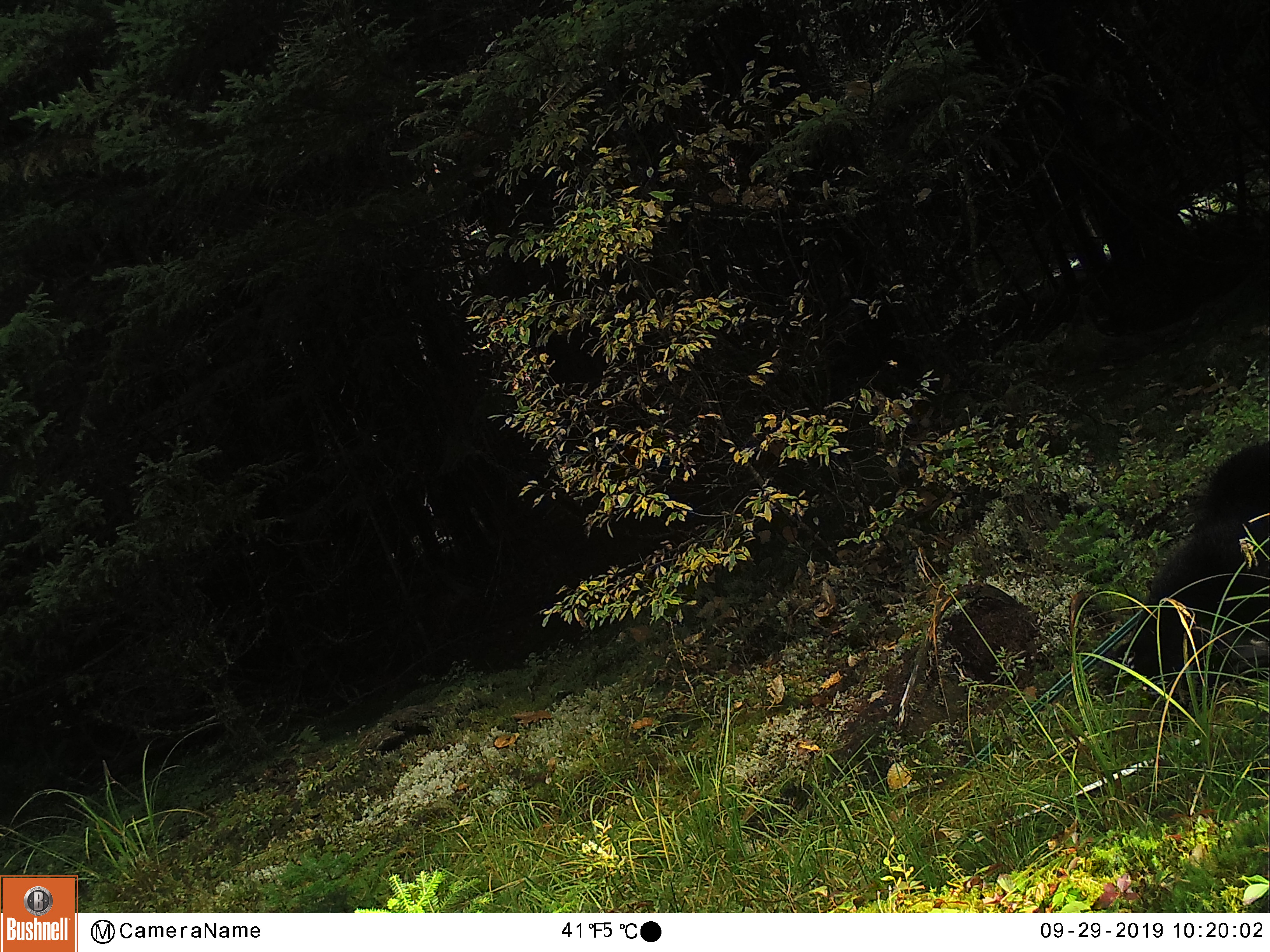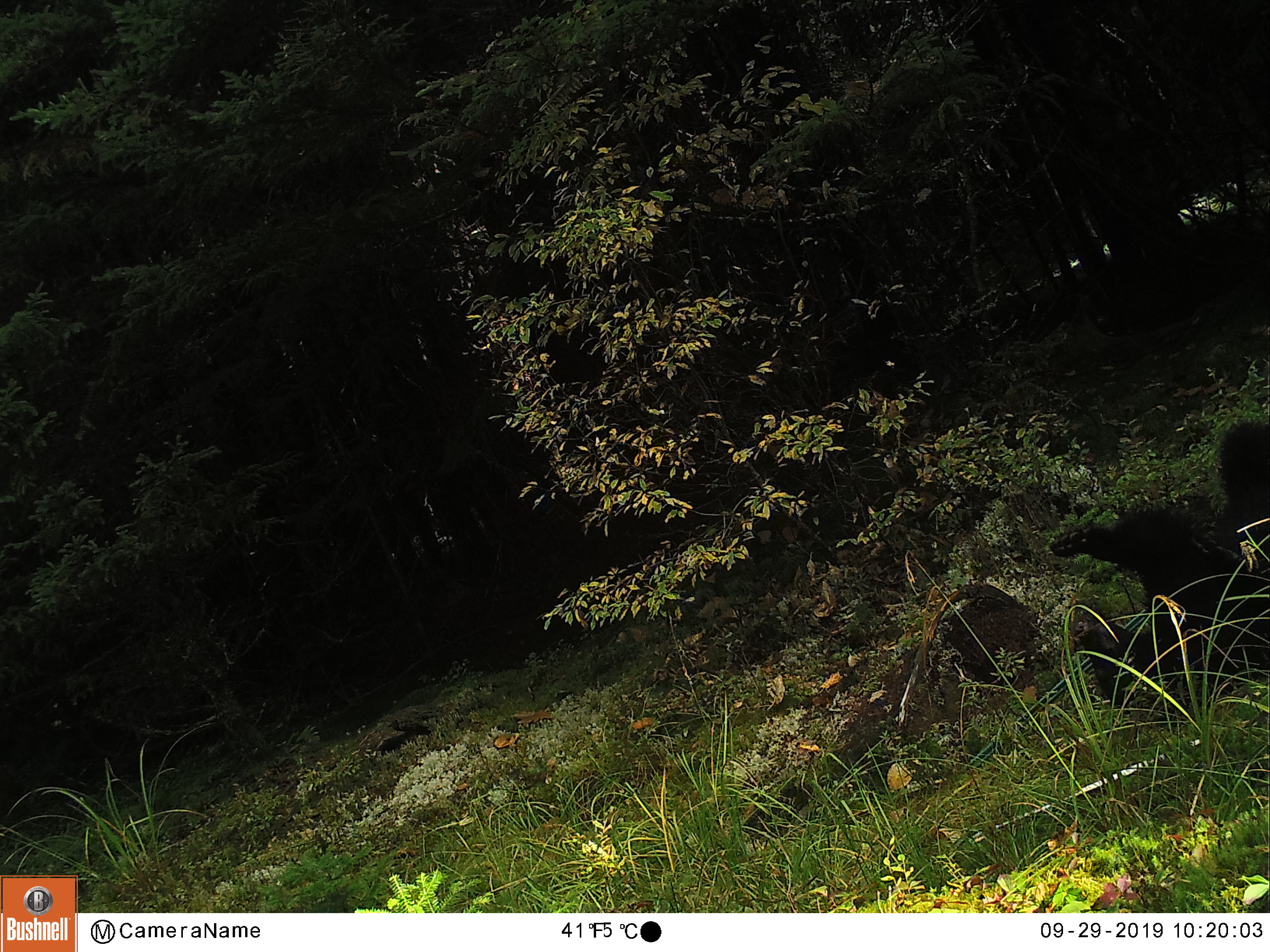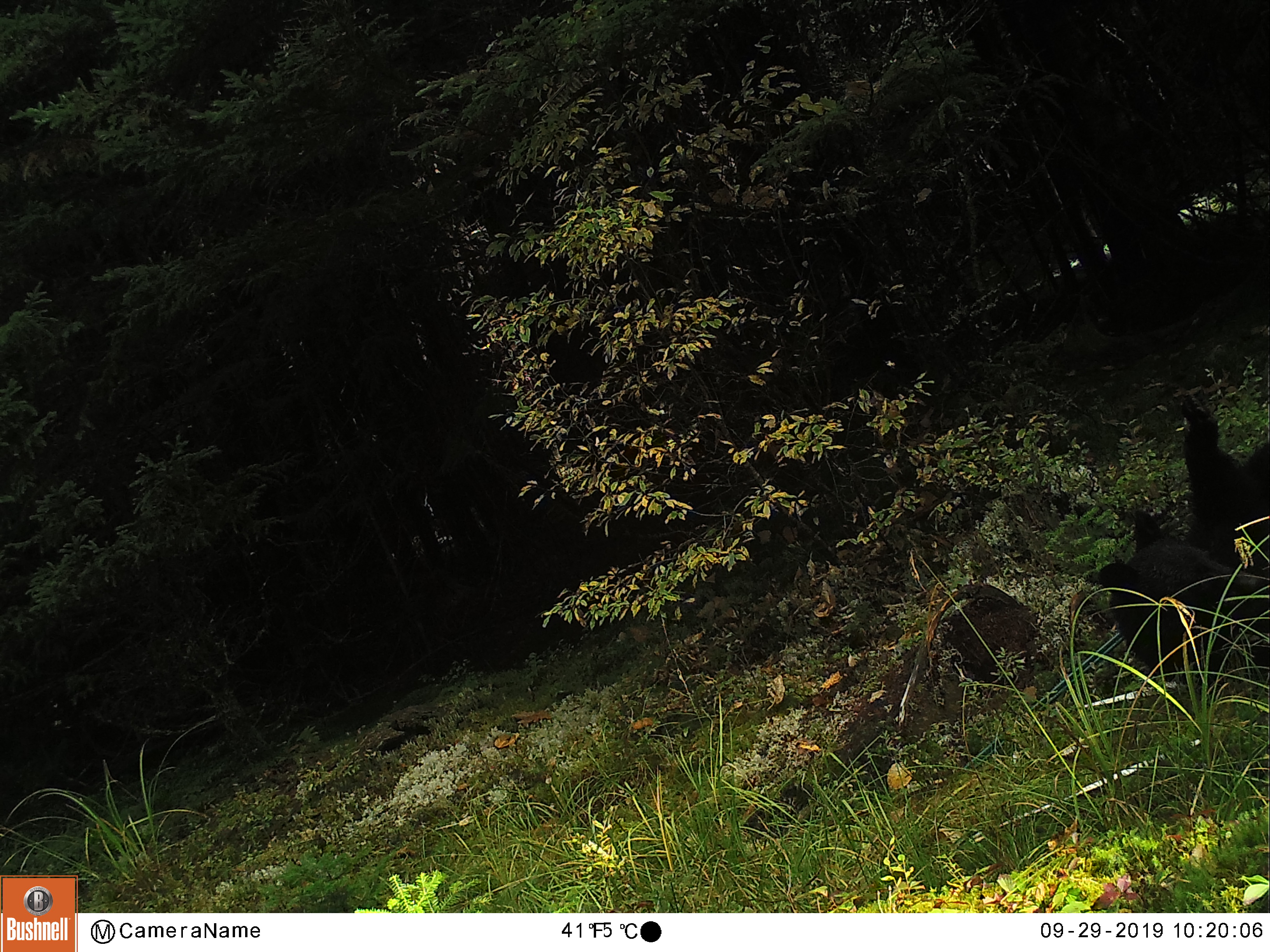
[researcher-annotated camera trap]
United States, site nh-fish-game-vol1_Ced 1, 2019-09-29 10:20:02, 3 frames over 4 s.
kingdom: Animalia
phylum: Chordata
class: Mammalia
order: Carnivora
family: Ursidae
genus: Ursus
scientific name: Ursus americanus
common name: black bear